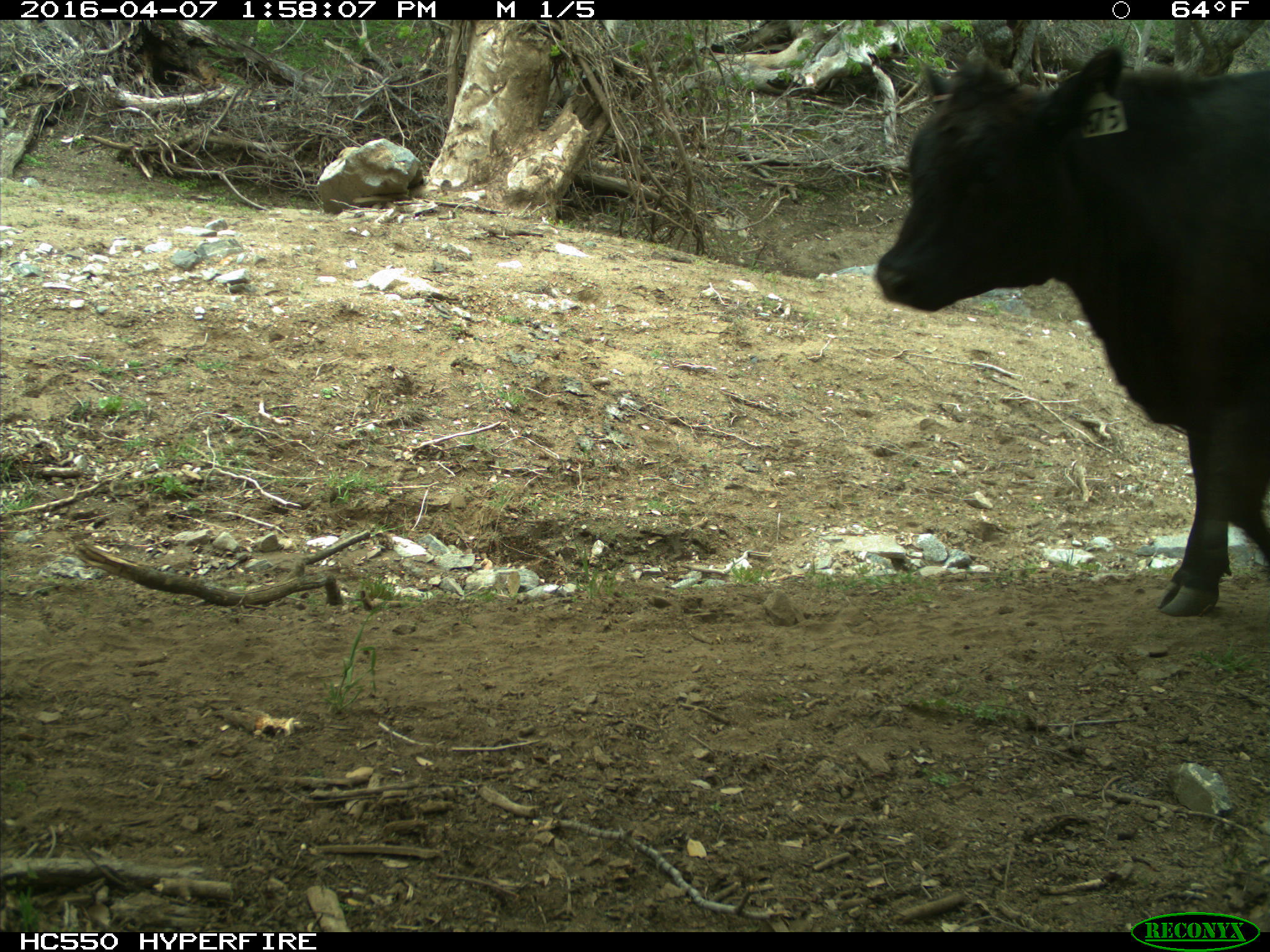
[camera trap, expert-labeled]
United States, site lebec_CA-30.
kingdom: Animalia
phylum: Chordata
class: Mammalia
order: Artiodactyla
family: Bovidae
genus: Bos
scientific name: Bos taurus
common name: domestic cow